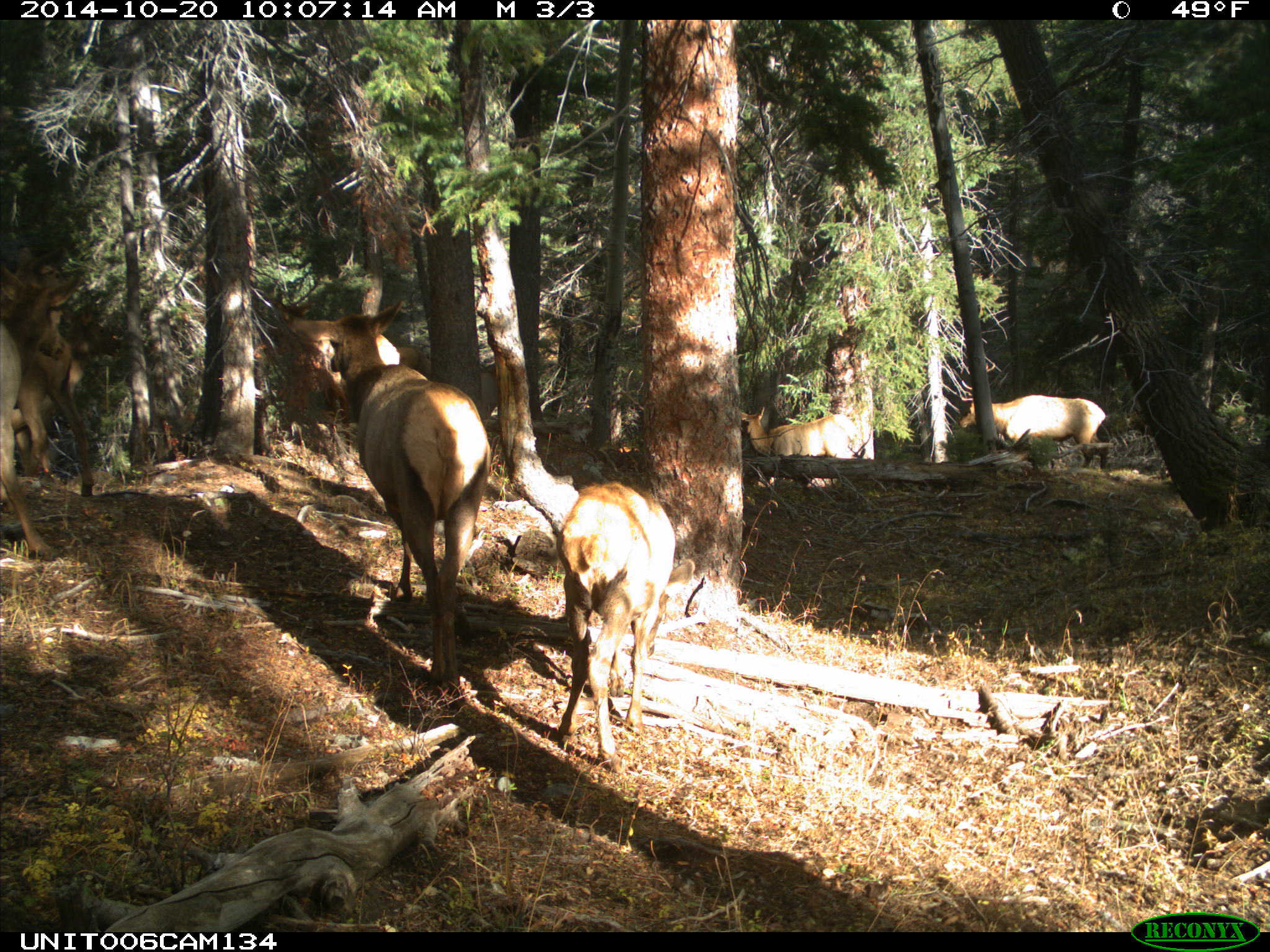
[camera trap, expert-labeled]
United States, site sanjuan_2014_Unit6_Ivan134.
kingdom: Animalia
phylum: Chordata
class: Mammalia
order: Artiodactyla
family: Cervidae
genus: Cervus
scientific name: Cervus elaphus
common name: red deer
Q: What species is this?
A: Cervus elaphus (red deer).